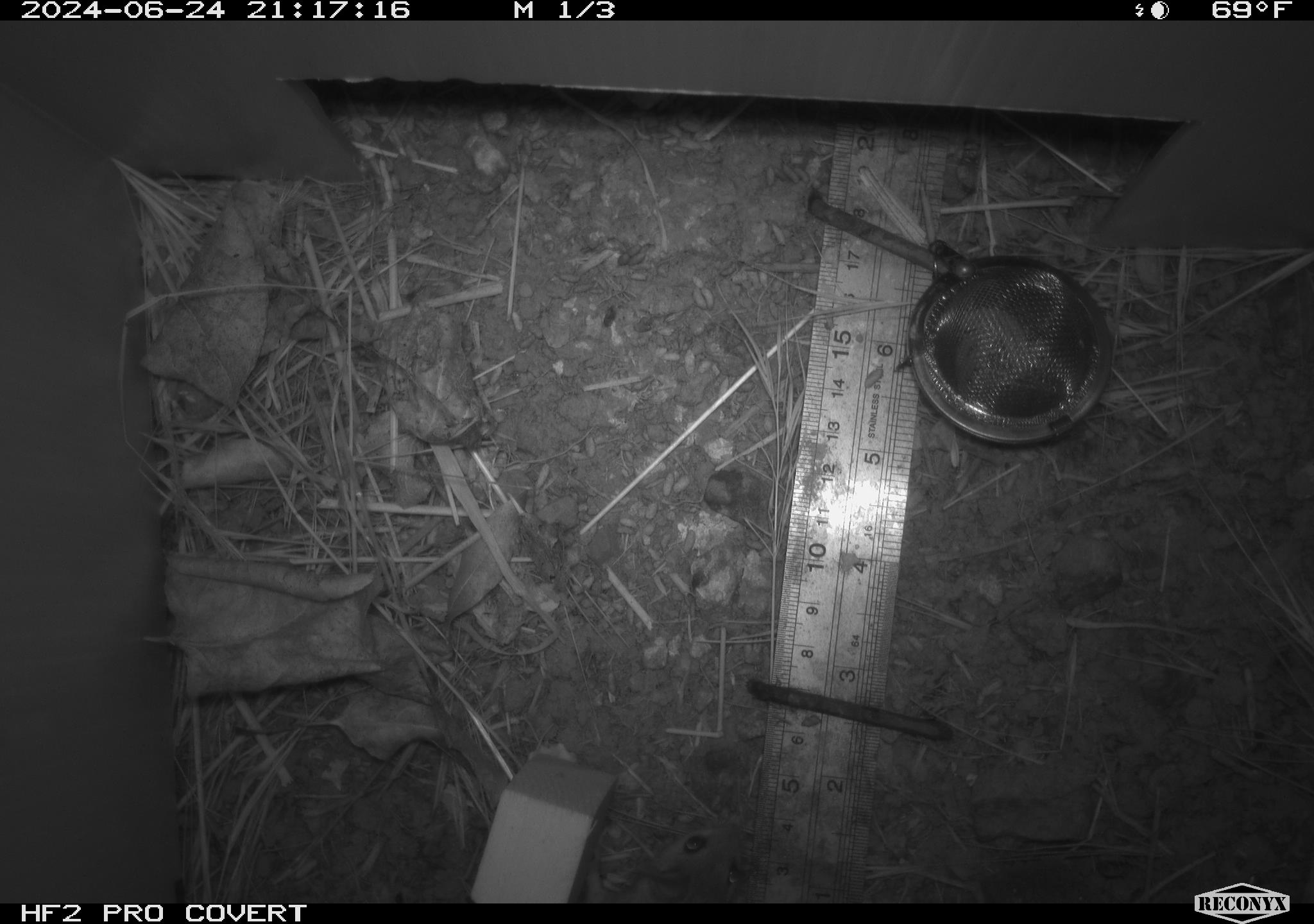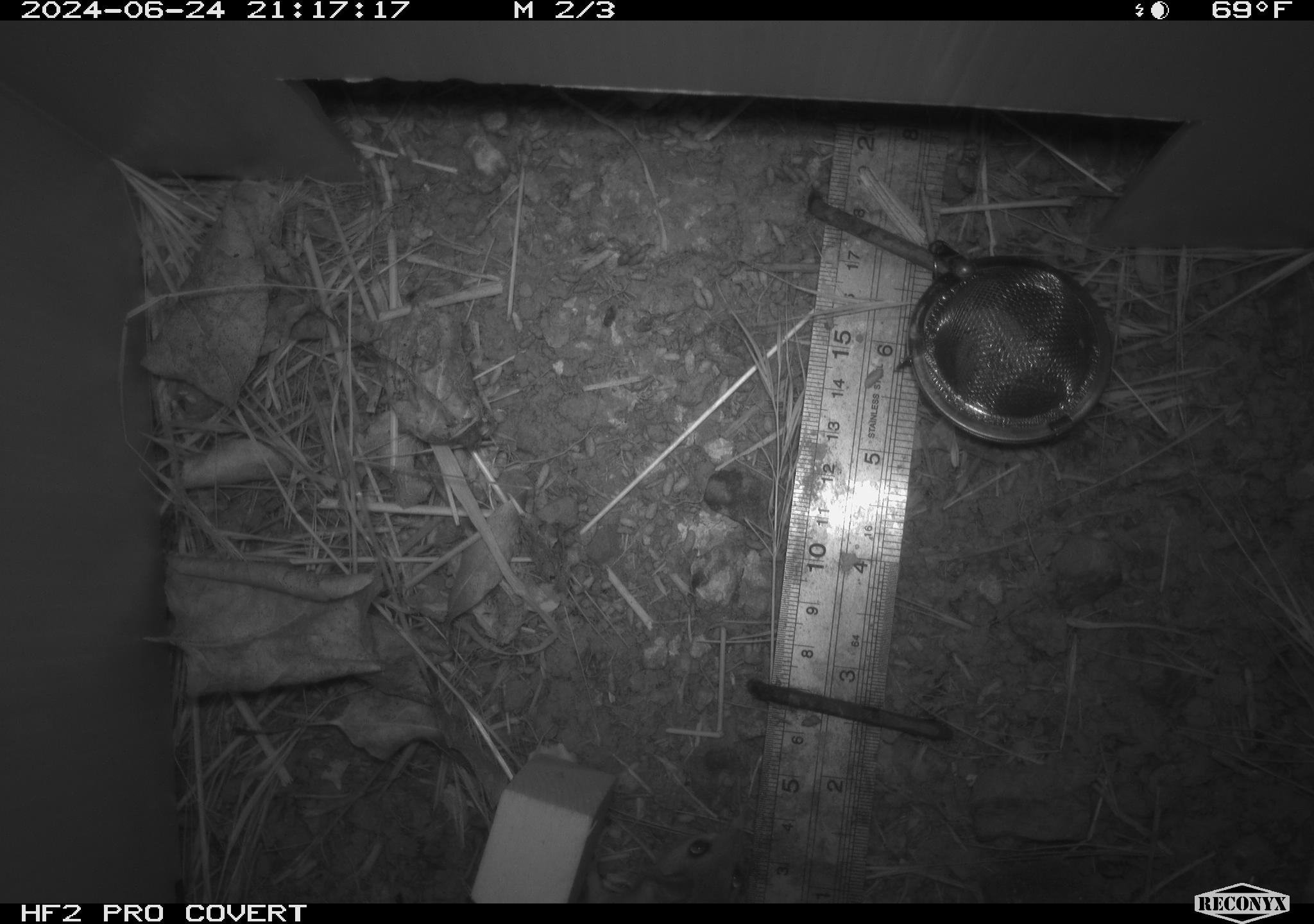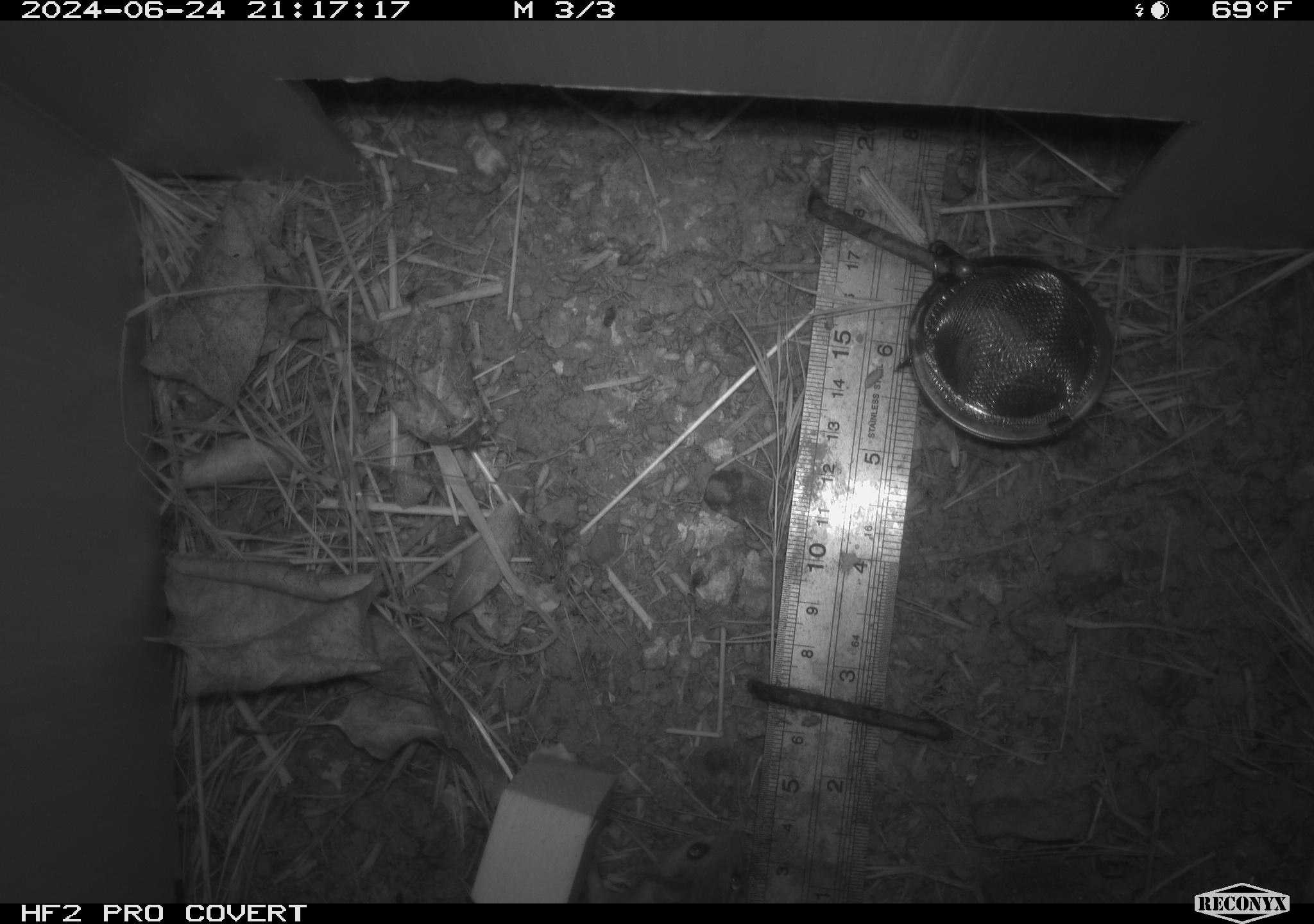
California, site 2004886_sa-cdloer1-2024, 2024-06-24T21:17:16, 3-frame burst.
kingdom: Animalia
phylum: Chordata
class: Mammalia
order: Rodentia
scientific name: Rodentia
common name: mouse species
Mouse species (Rodentia).